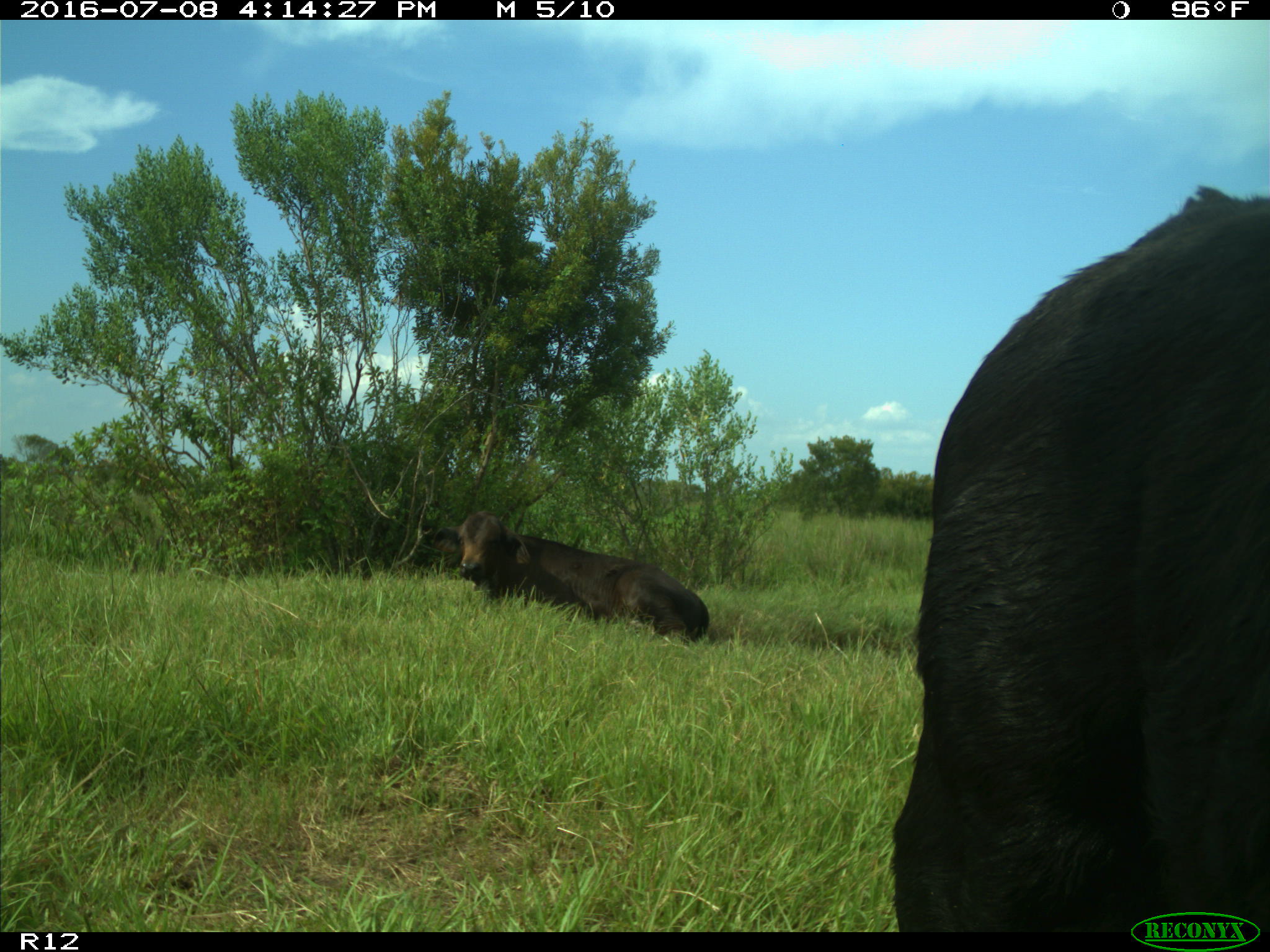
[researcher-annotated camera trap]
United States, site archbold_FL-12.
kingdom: Animalia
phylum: Chordata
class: Mammalia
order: Artiodactyla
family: Bovidae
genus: Bos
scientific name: Bos taurus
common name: domestic cow